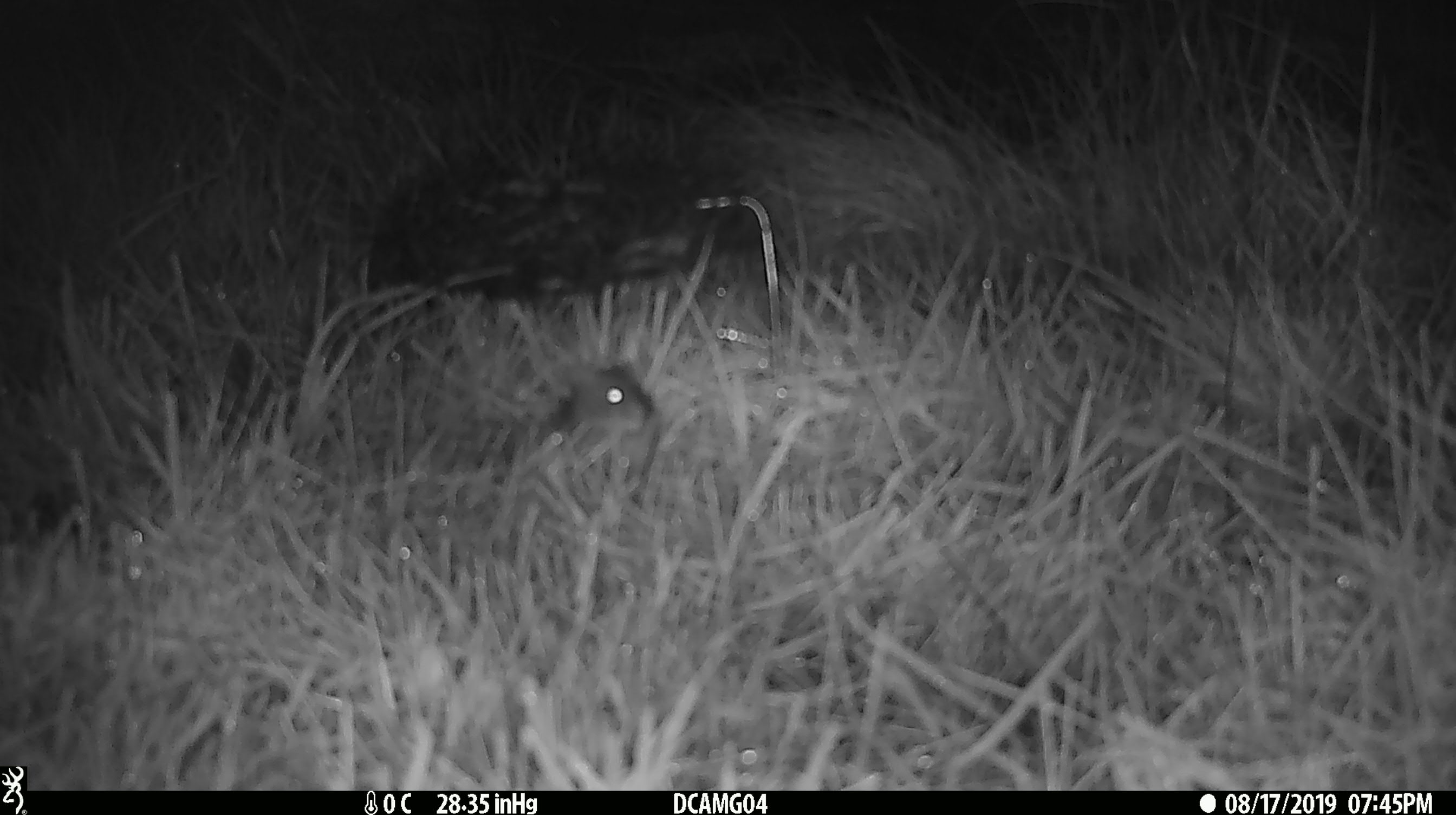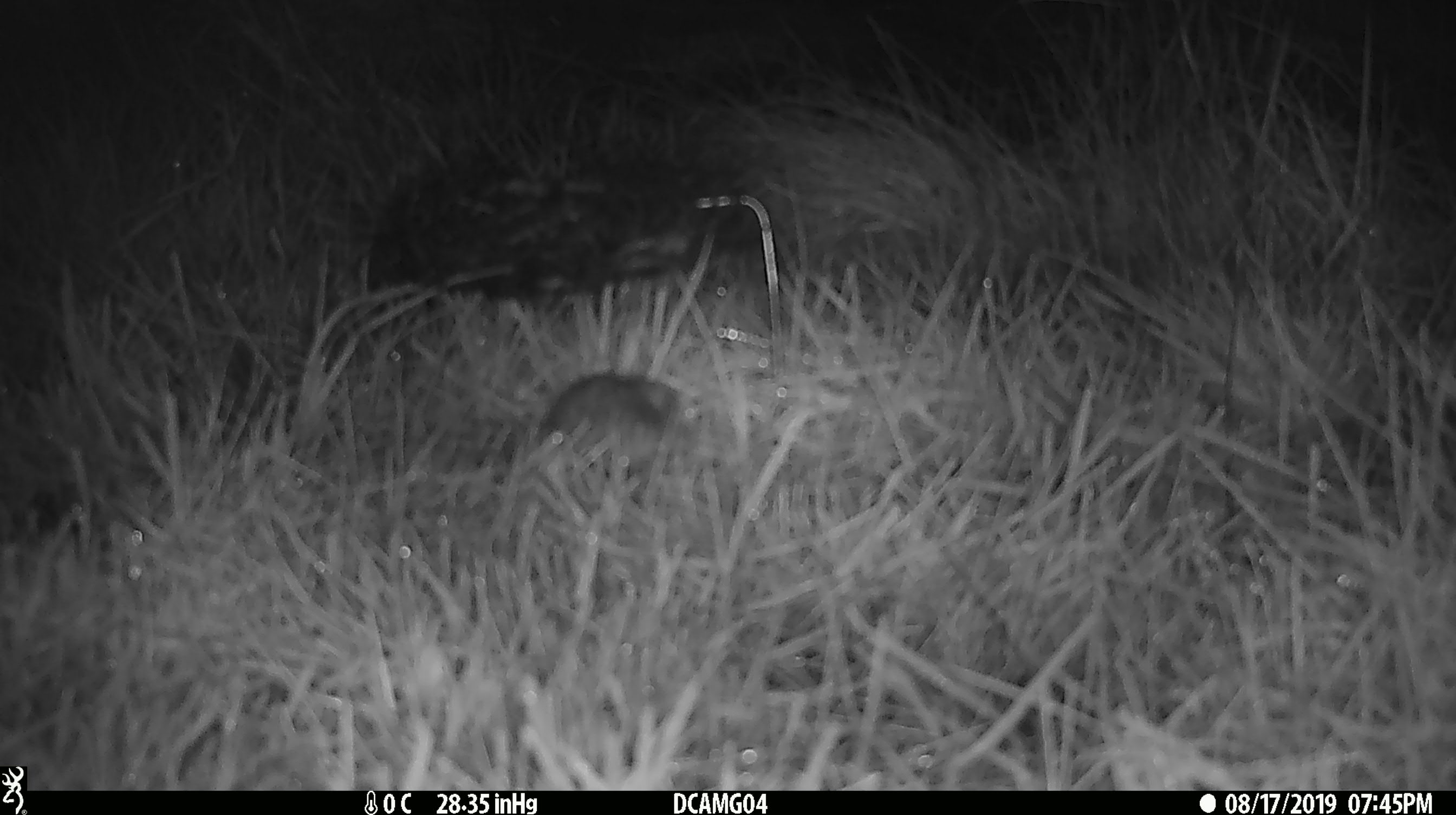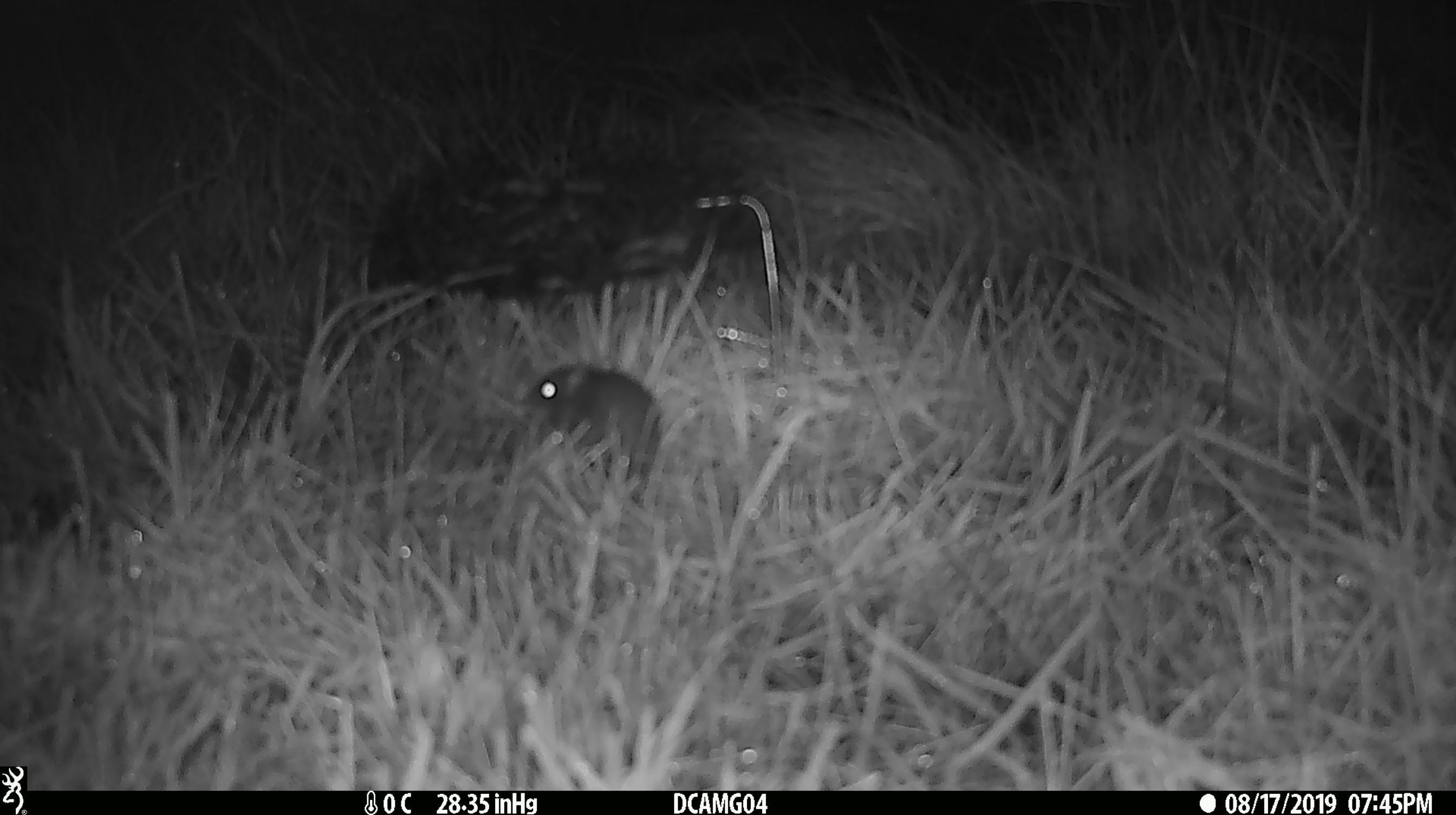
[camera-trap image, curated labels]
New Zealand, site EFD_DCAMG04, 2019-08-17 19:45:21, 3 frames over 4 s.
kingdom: Animalia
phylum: Chordata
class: Mammalia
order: Rodentia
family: Muridae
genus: Mus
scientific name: Mus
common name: mouse